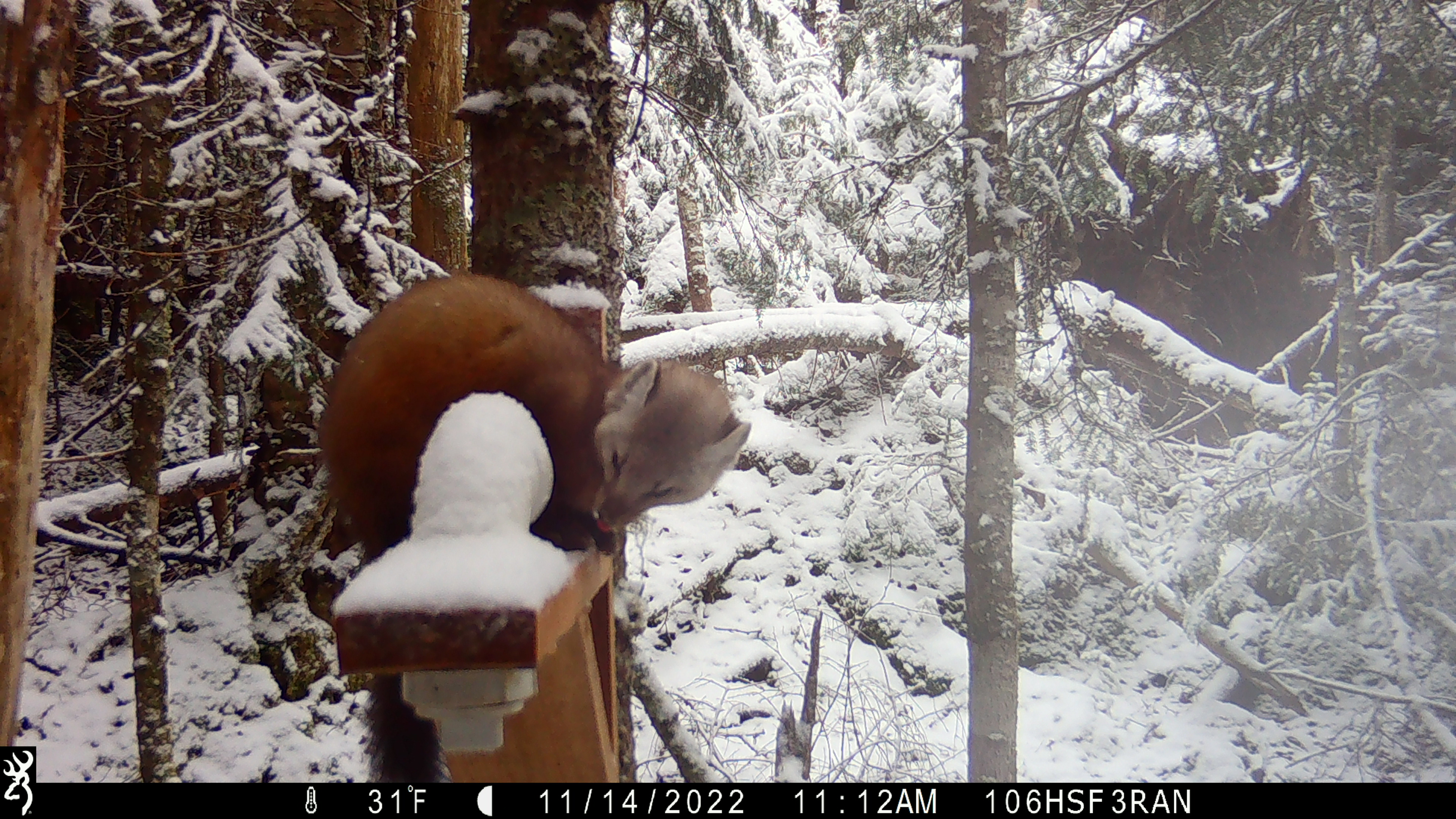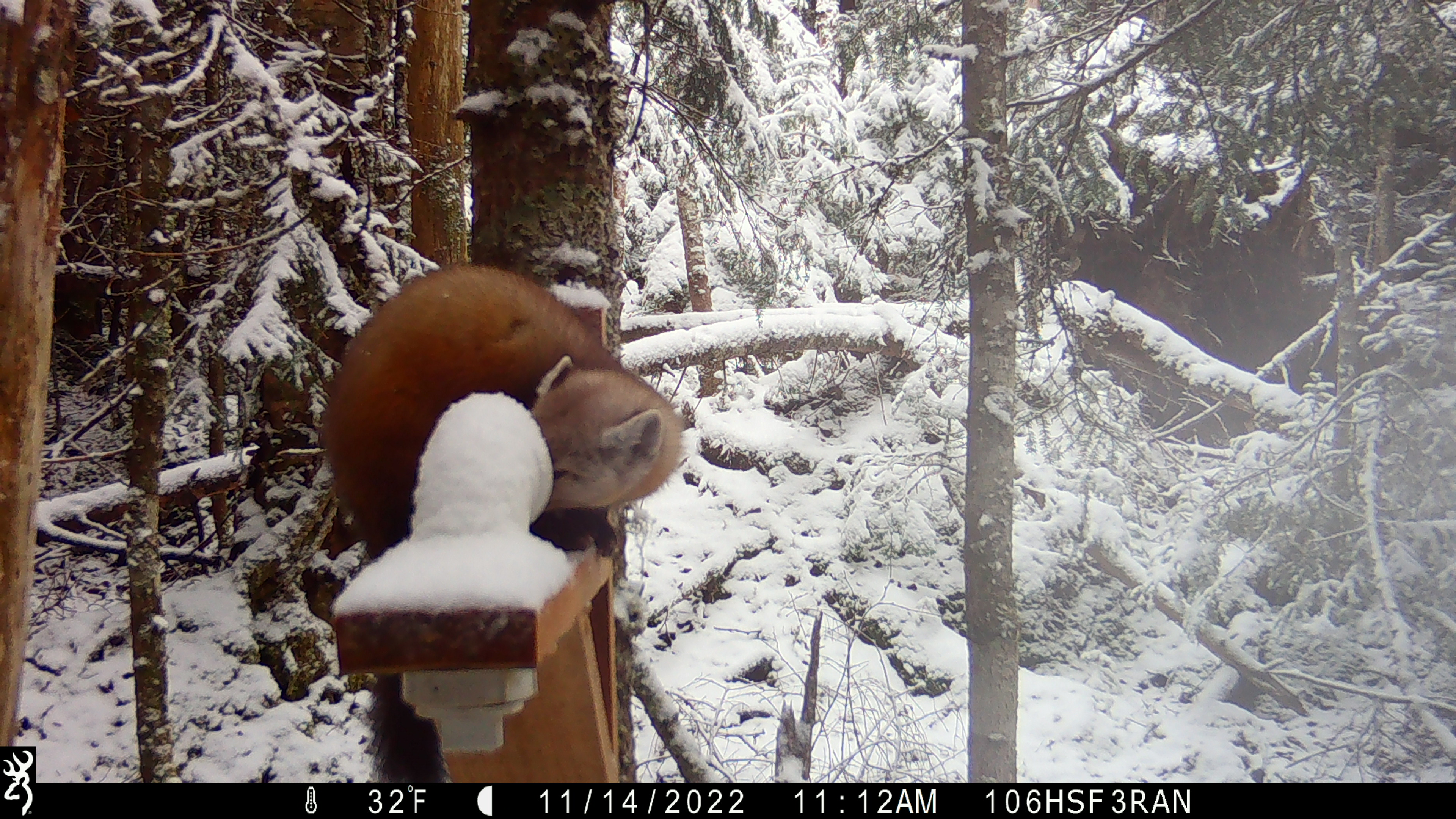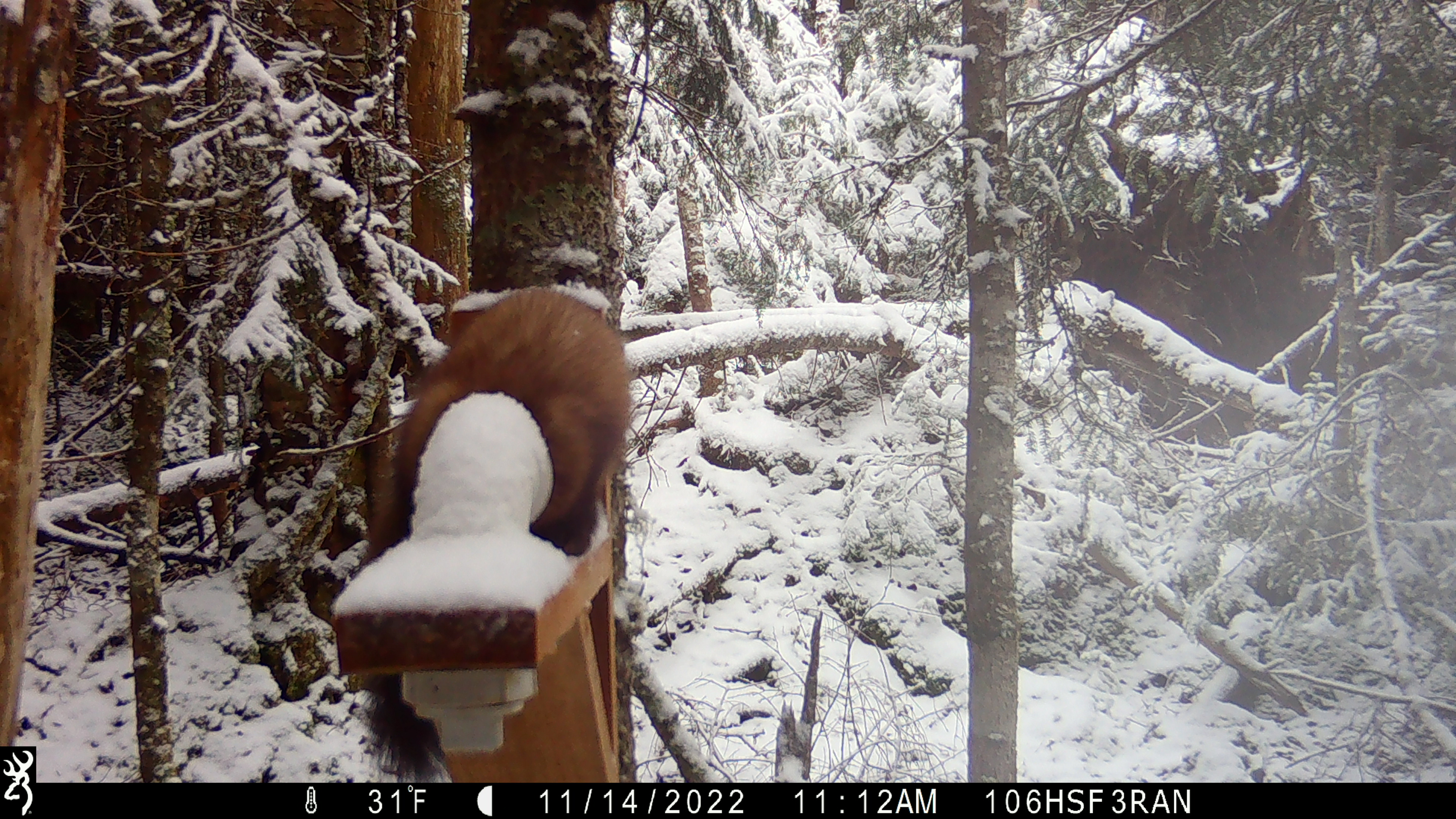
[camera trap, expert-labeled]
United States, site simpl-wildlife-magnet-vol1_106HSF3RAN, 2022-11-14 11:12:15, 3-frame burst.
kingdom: Animalia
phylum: Chordata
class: Mammalia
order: Carnivora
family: Mustelidae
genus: Martes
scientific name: Martes americana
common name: american marten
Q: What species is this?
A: American marten (Martes americana).